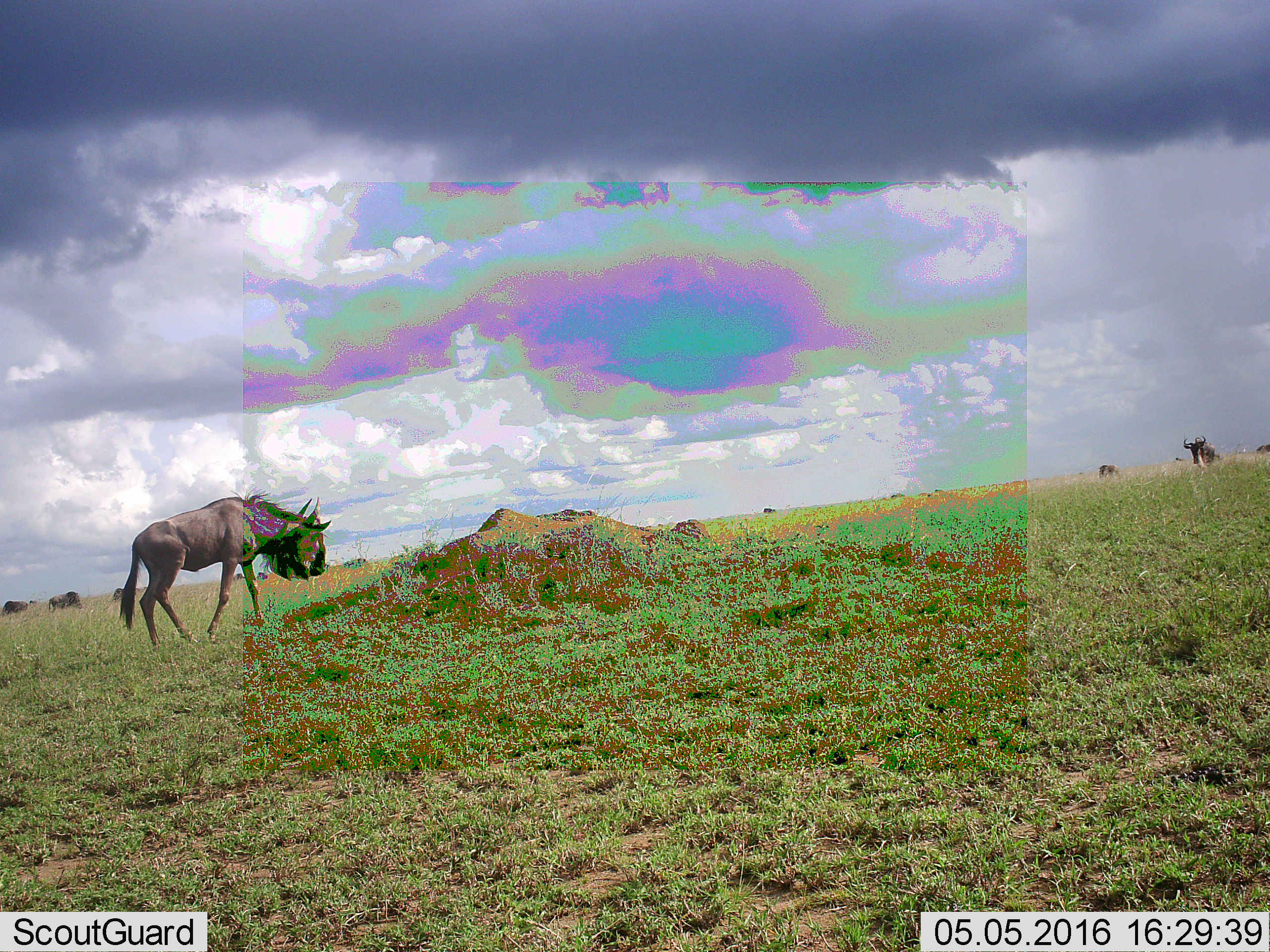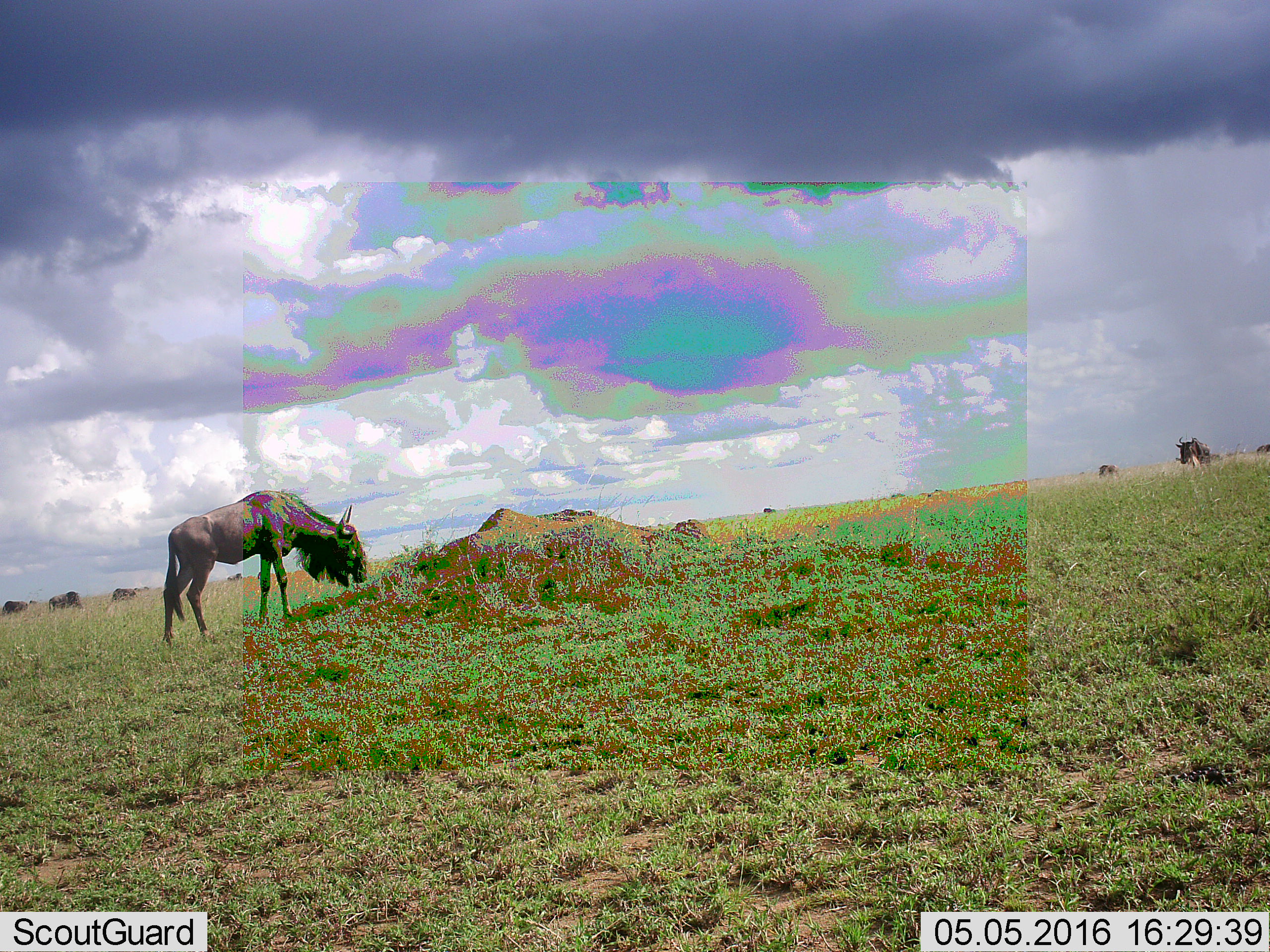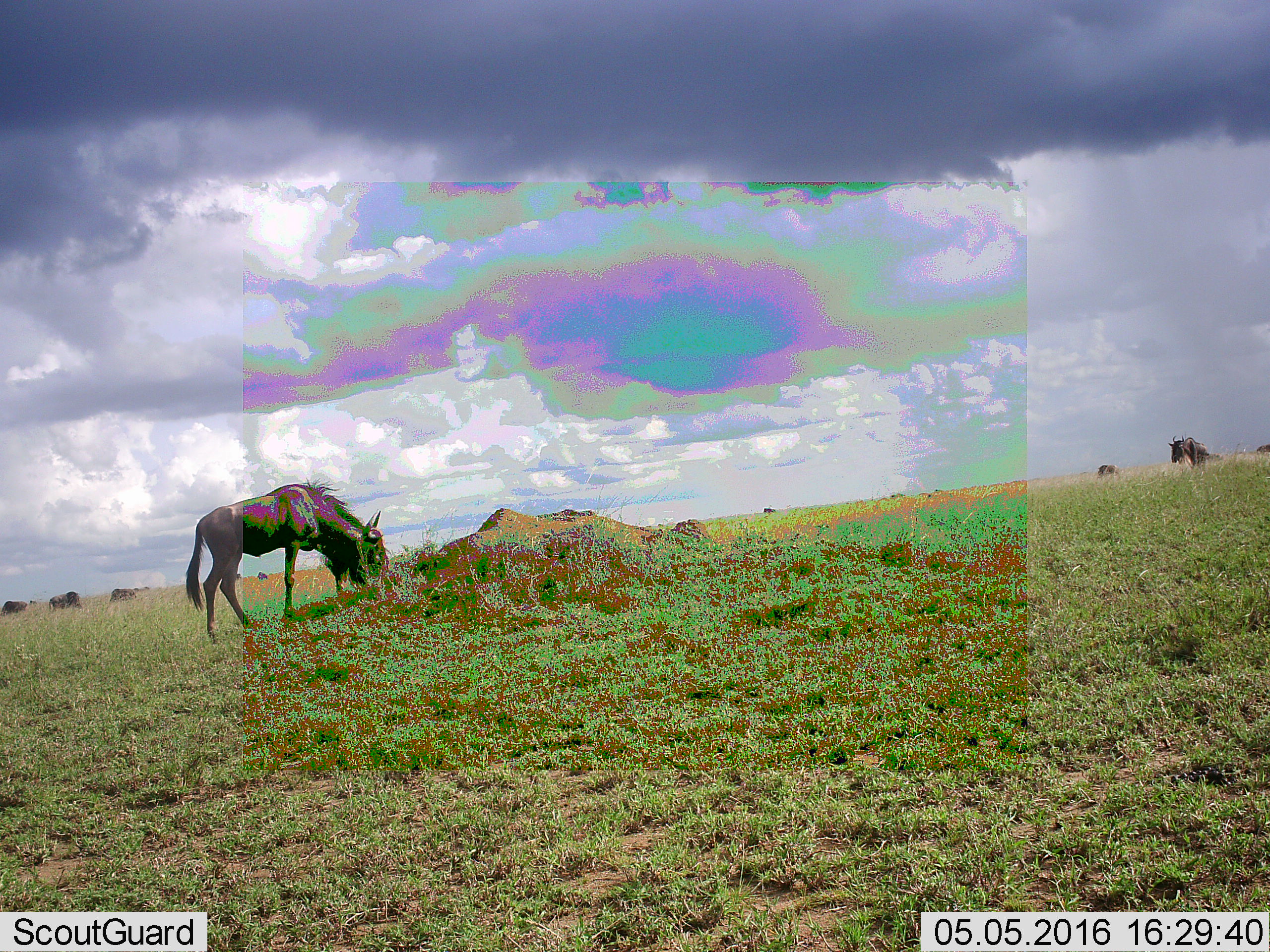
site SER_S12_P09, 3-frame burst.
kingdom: Animalia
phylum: Chordata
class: Mammalia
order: Artiodactyla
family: Bovidae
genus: Connochaetes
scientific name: Connochaetes taurinus taurinus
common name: blue wildebeest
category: wildebeestblue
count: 10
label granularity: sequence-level